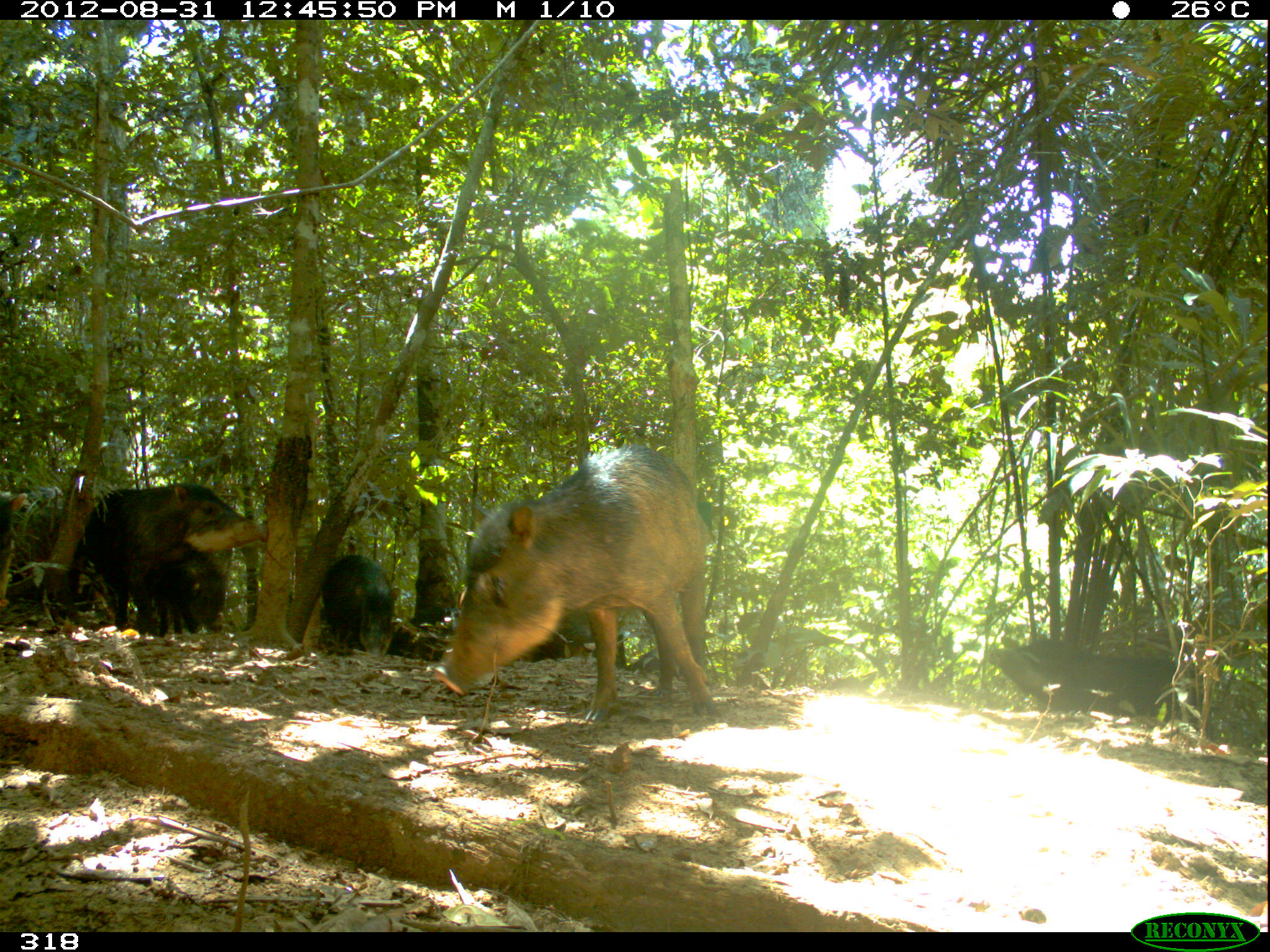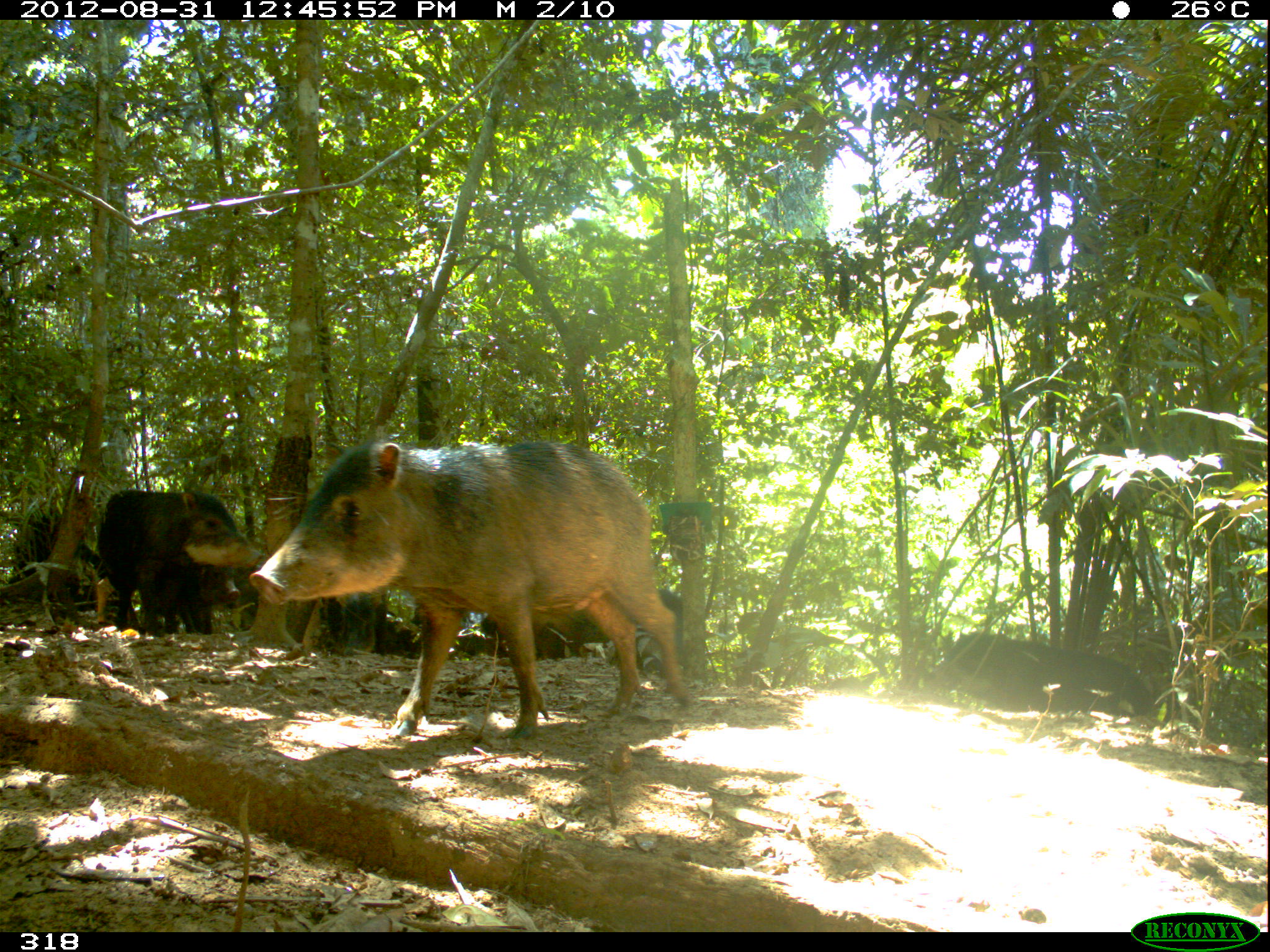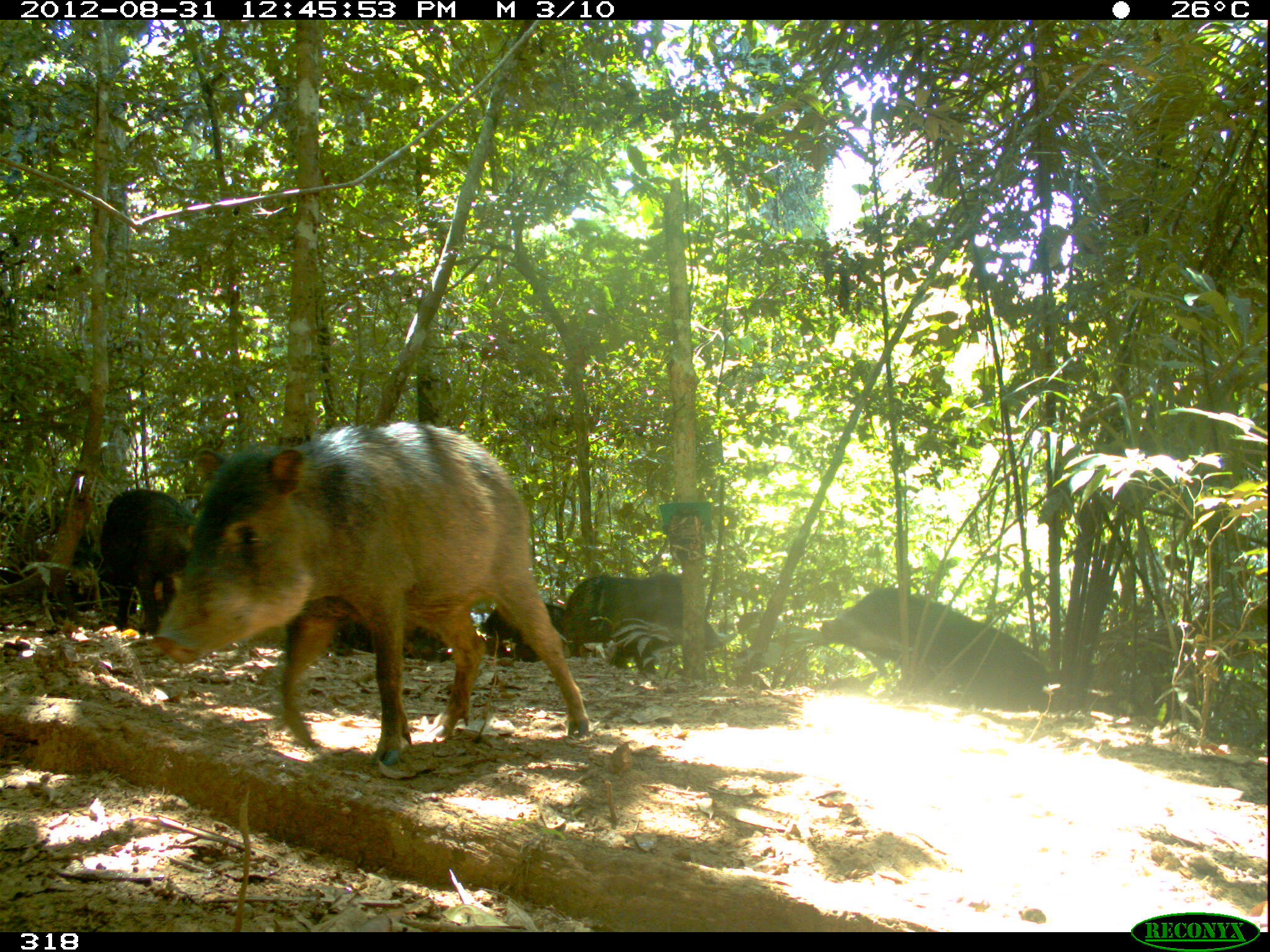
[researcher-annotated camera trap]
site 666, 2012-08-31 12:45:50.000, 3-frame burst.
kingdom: Animalia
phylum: Chordata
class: Mammalia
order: Artiodactyla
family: Tayassuidae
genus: Tayassu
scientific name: Tayassu pecari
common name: white-lipped peccary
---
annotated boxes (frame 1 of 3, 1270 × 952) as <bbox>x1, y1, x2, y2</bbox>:
tayassu pecari: <bbox>432, 446, 716, 721</bbox>; <bbox>68, 482, 266, 636</bbox>; <bbox>988, 639, 1213, 739</bbox>; <bbox>0, 487, 116, 632</bbox>; <bbox>78, 541, 226, 638</bbox>; <bbox>321, 554, 401, 655</bbox>; <bbox>384, 607, 459, 660</bbox>; <bbox>520, 612, 594, 662</bbox>; <bbox>0, 492, 27, 608</bbox>